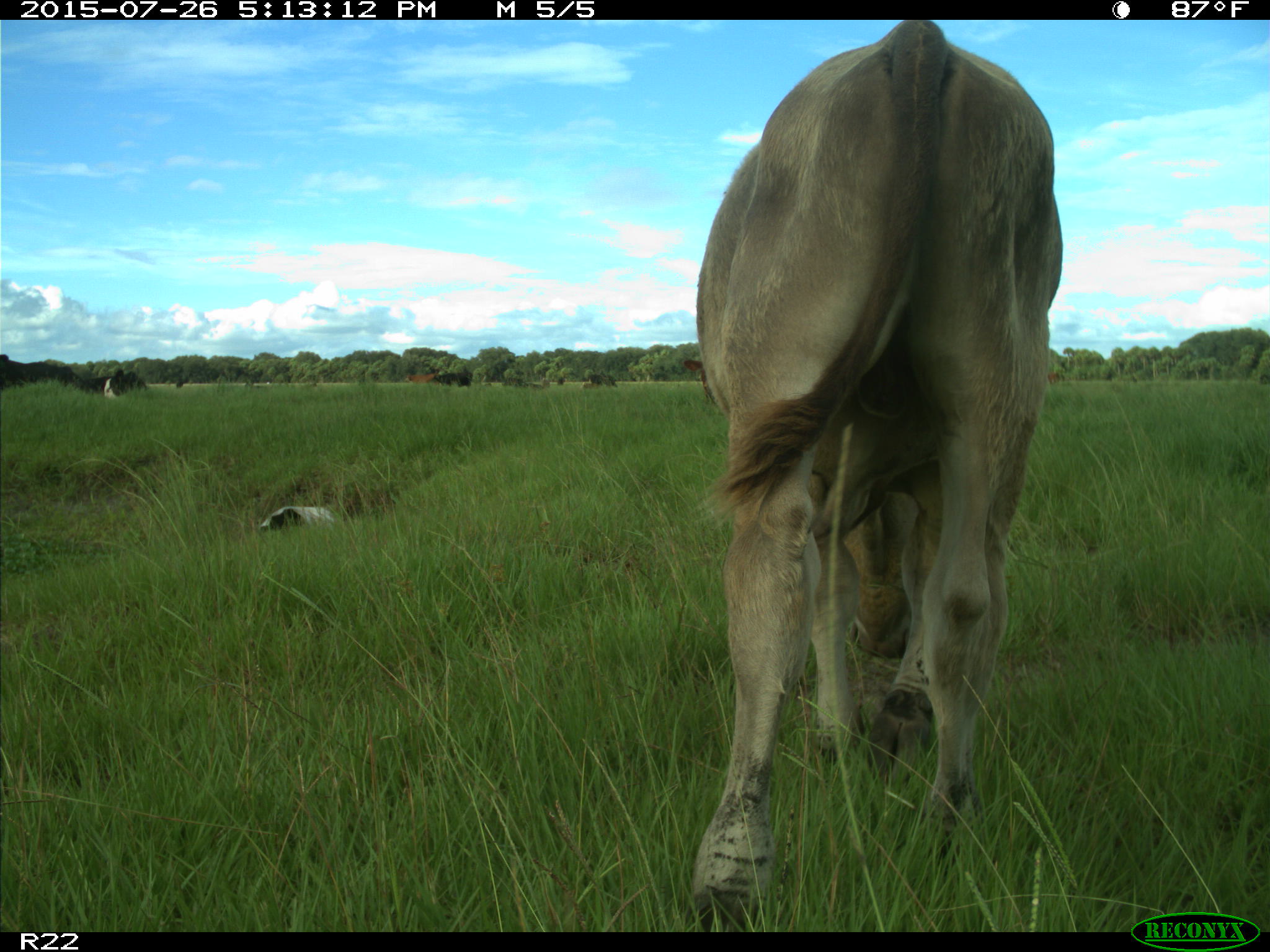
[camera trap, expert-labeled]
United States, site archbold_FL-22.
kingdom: Animalia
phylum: Chordata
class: Mammalia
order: Artiodactyla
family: Bovidae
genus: Bos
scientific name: Bos taurus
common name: domestic cow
Bos taurus (domestic cow).